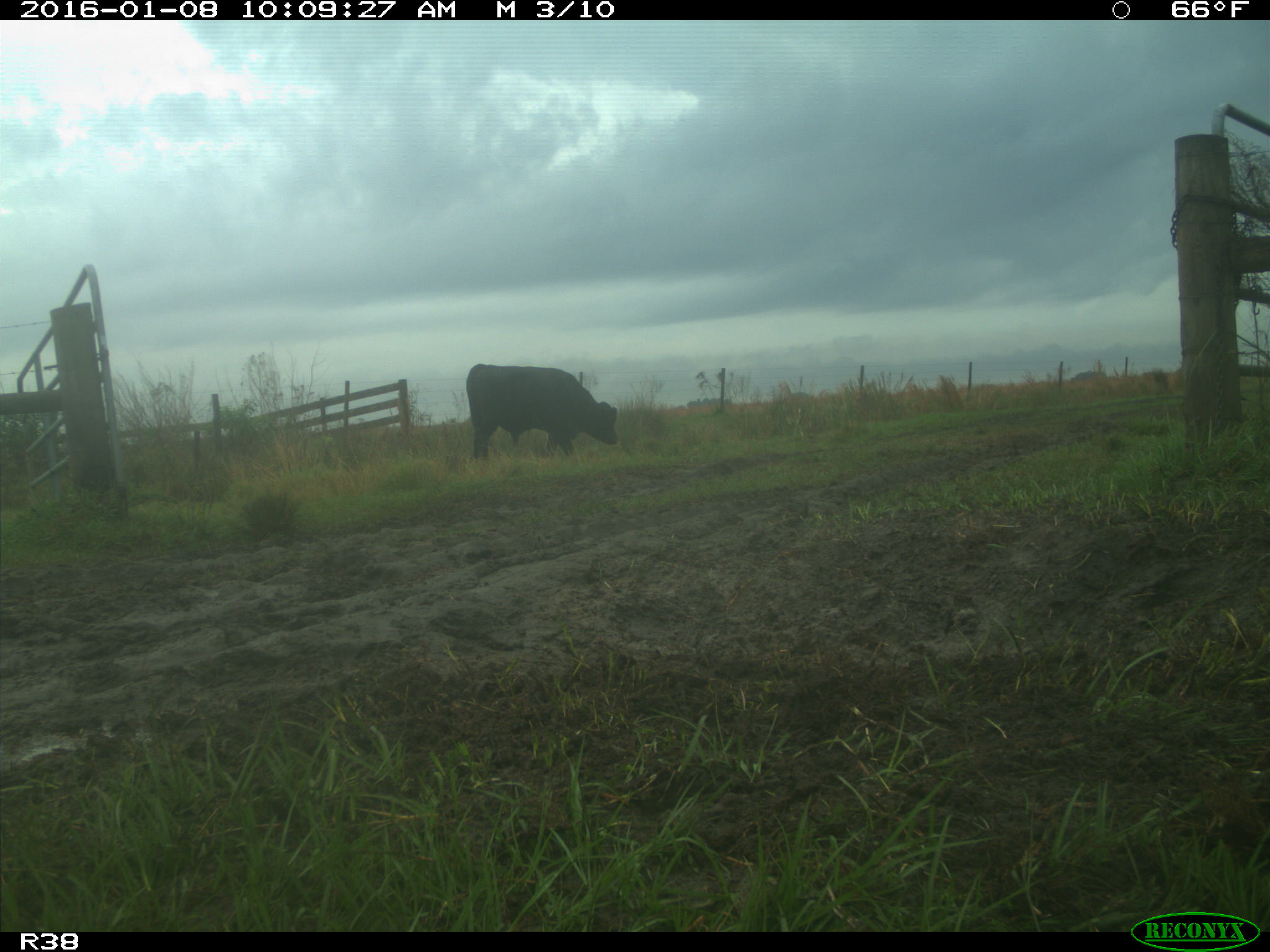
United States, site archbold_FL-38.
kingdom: Animalia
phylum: Chordata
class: Mammalia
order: Artiodactyla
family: Bovidae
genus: Bos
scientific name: Bos taurus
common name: domestic cow